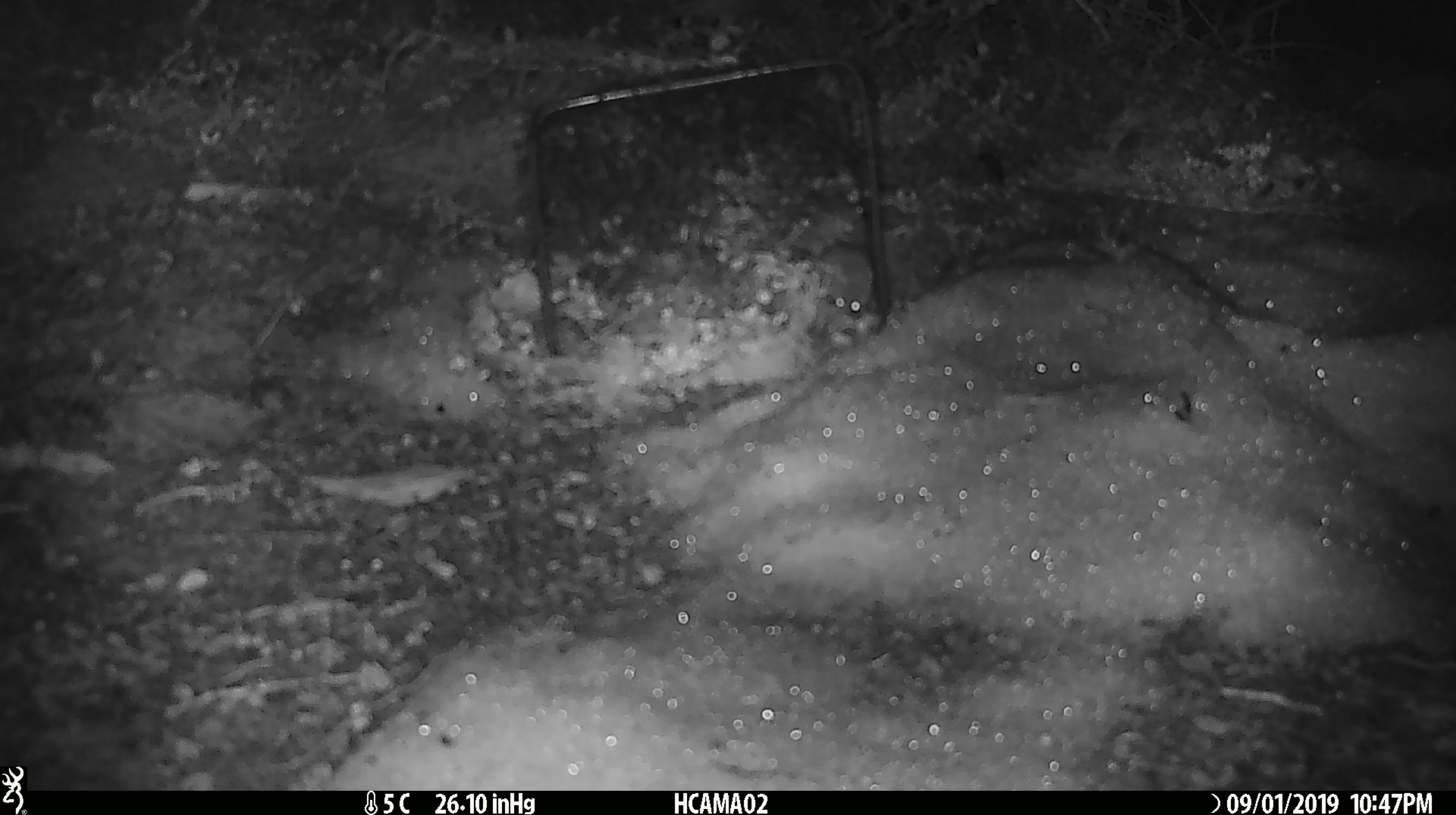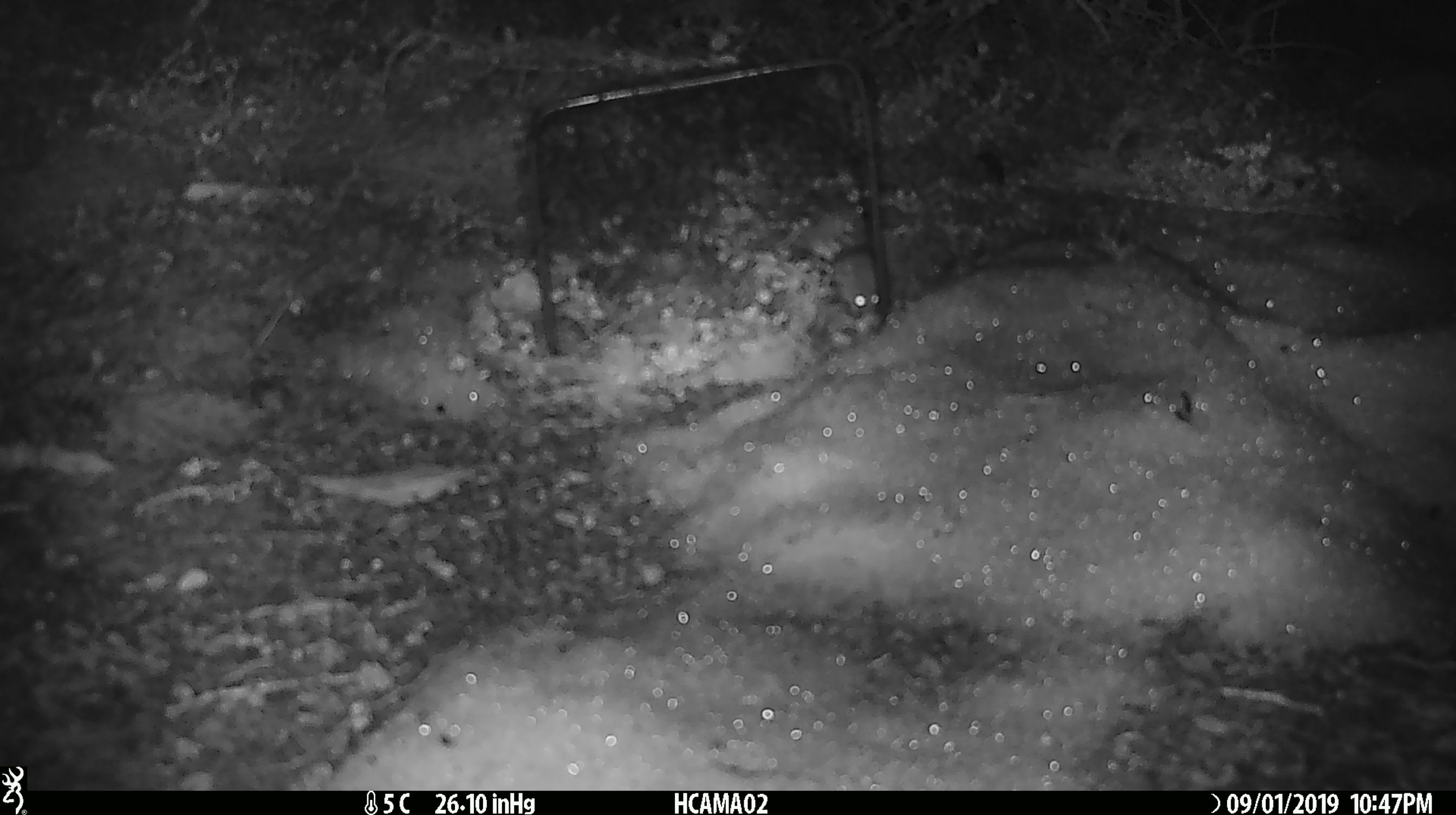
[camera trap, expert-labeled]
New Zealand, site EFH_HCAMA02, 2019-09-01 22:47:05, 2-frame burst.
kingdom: Animalia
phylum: Chordata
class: Mammalia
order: Rodentia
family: Muridae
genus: Mus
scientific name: Mus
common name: mouse